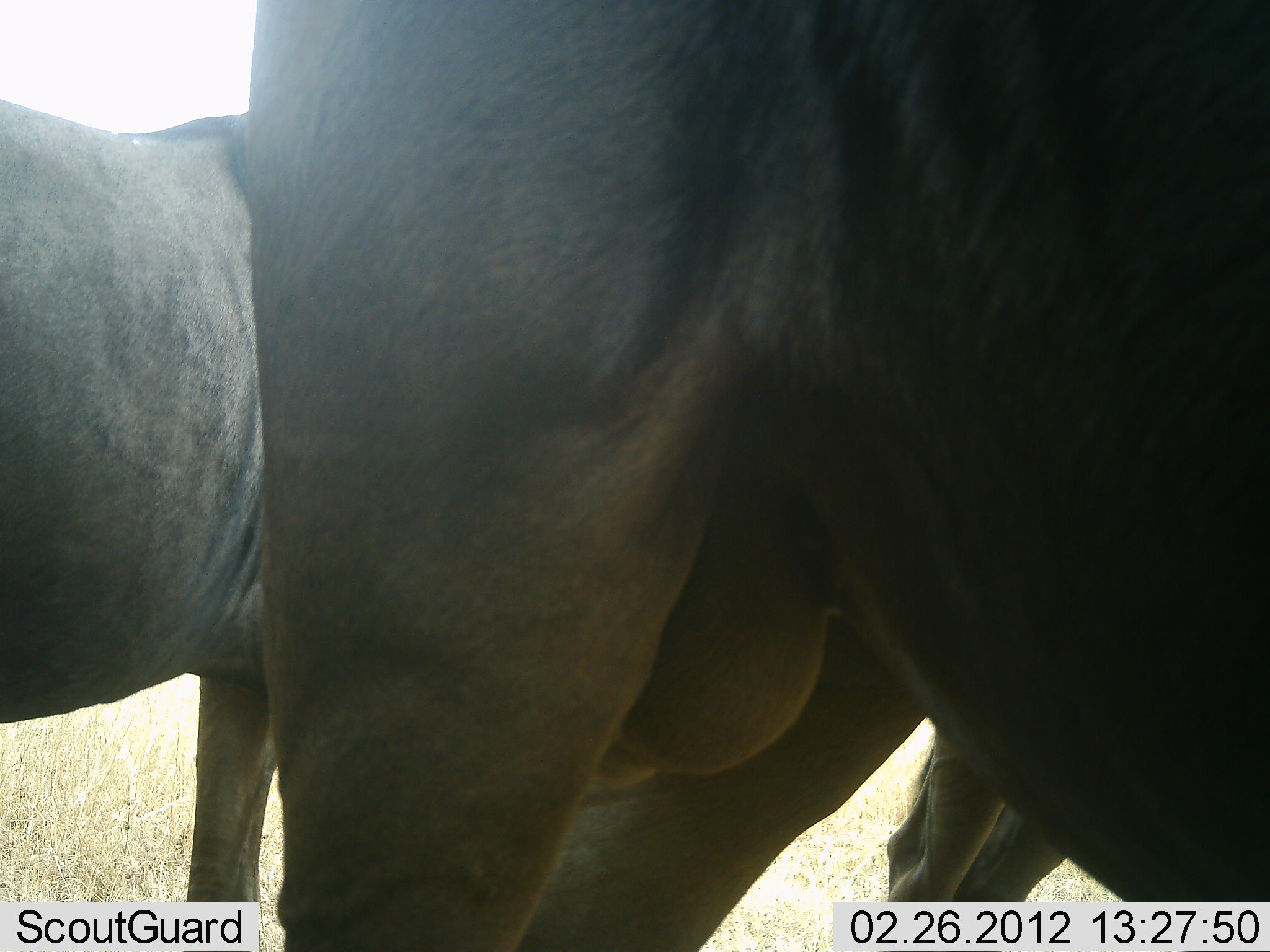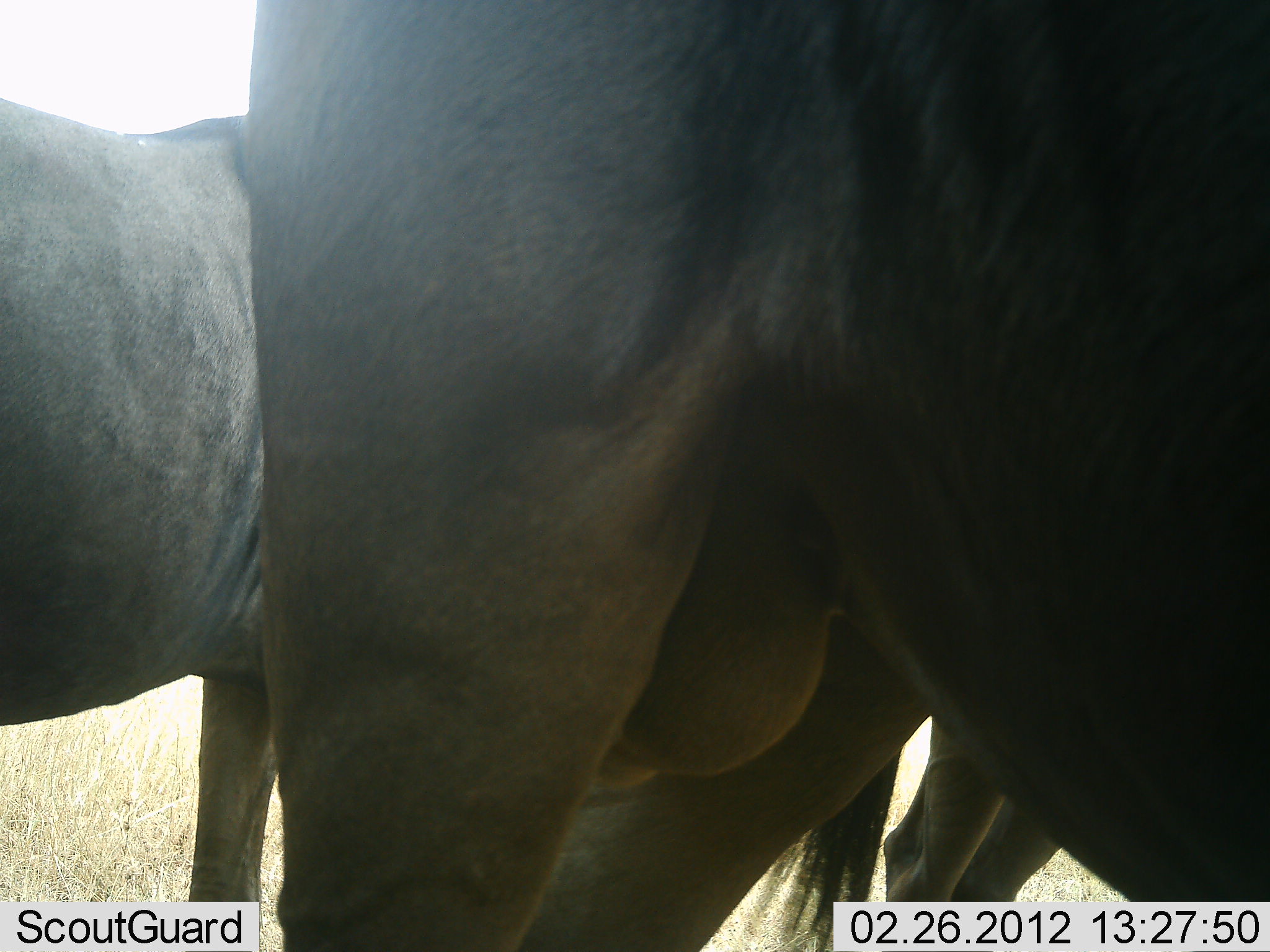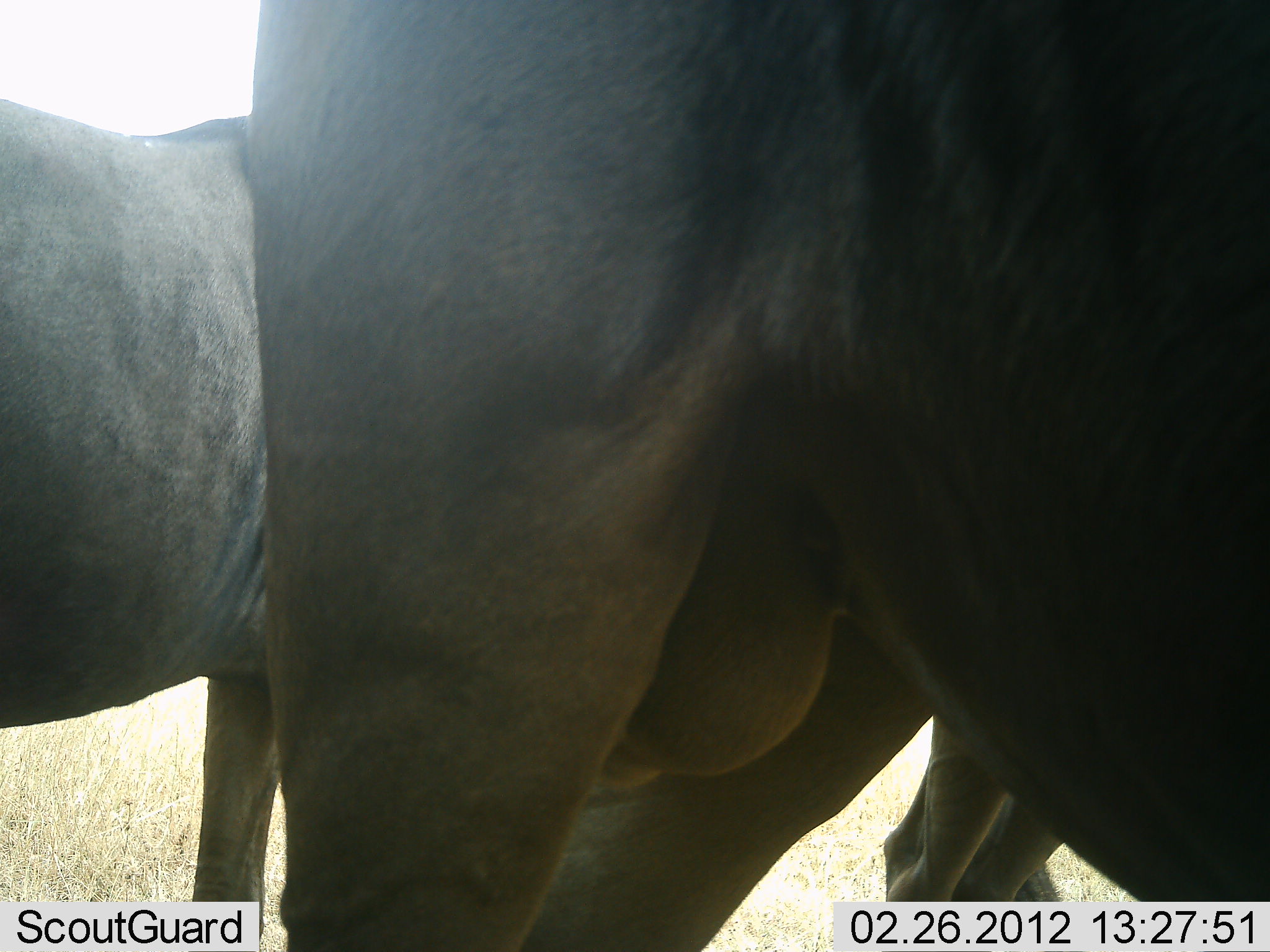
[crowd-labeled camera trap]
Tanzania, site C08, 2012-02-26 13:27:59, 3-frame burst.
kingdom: Animalia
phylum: Chordata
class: Mammalia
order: Artiodactyla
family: Bovidae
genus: Connochaetes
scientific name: Connochaetes taurinus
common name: blue wildebeest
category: wildebeest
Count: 3.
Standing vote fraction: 93%.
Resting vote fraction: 7%.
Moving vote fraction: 0%.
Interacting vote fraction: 0%.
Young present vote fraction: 0%.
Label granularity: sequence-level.